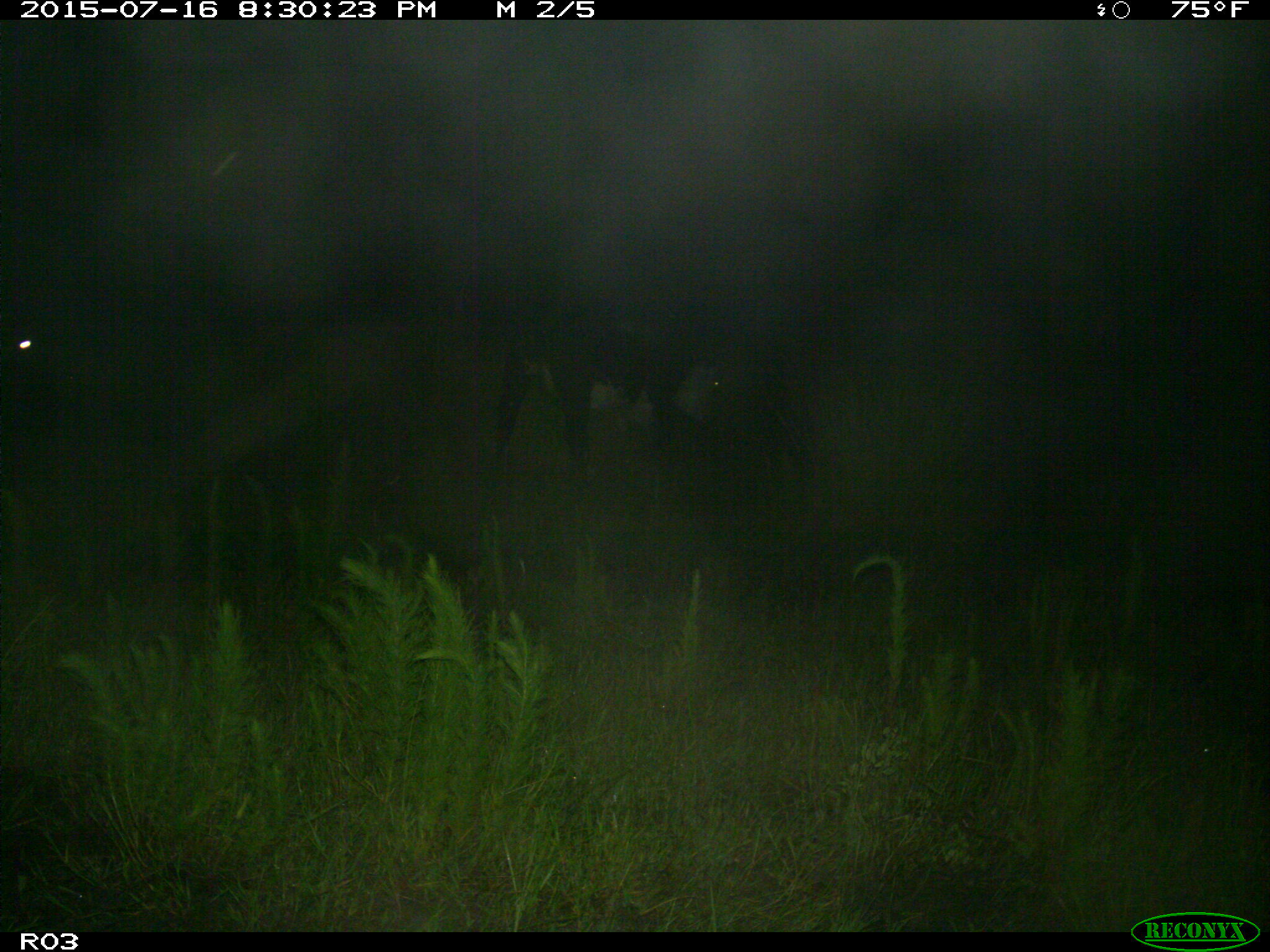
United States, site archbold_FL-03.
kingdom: Animalia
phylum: Chordata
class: Mammalia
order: Artiodactyla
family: Bovidae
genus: Bos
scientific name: Bos taurus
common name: domestic cow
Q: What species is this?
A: Bos taurus (domestic cow).